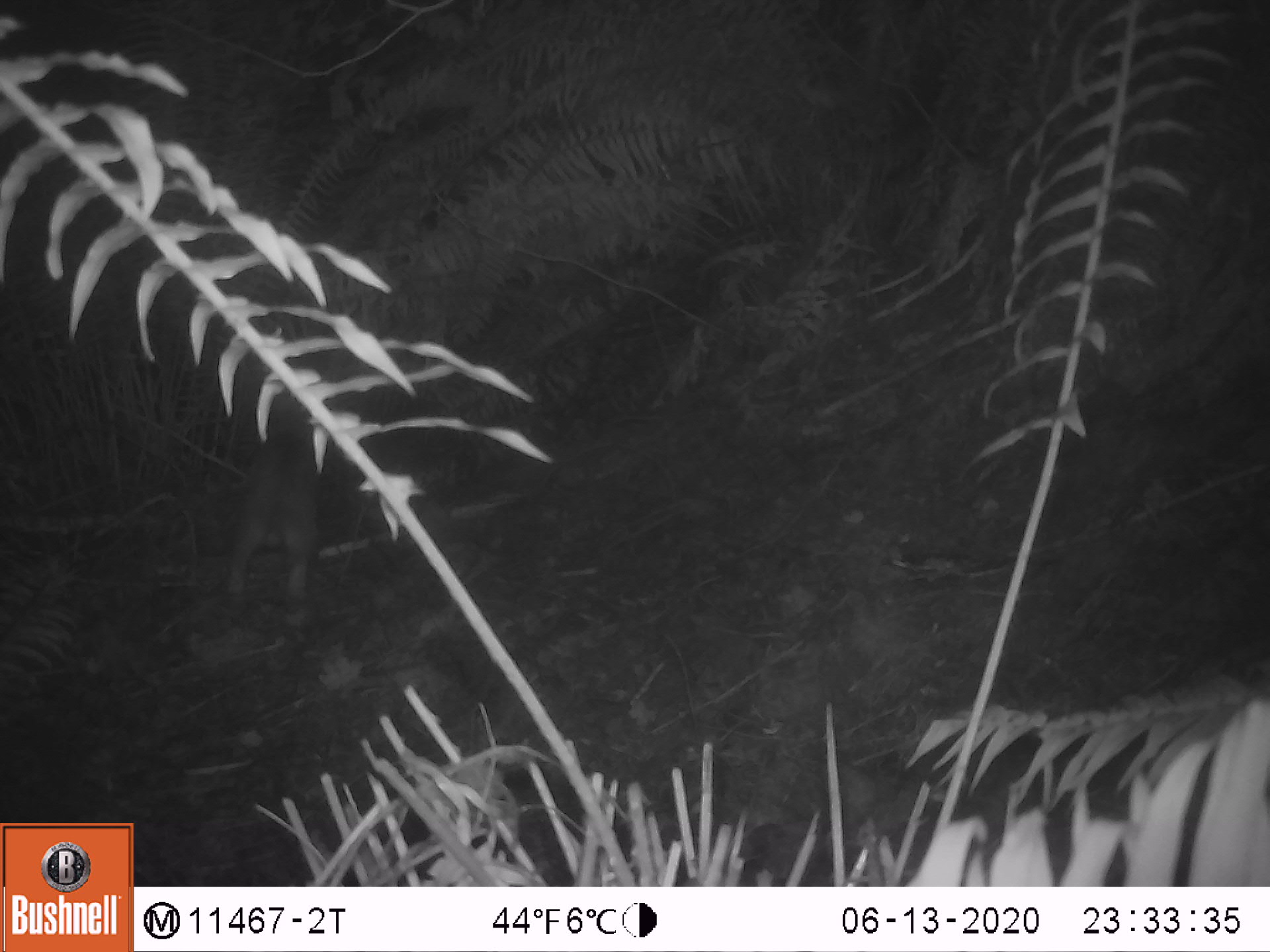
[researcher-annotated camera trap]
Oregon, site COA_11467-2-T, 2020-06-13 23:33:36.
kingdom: Animalia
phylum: Chordata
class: Mammalia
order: Lagomorpha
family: Leporidae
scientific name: Leporidae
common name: hares and rabbits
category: leporidae family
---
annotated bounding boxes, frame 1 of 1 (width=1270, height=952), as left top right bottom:
leporidae family: 223 412 330 599